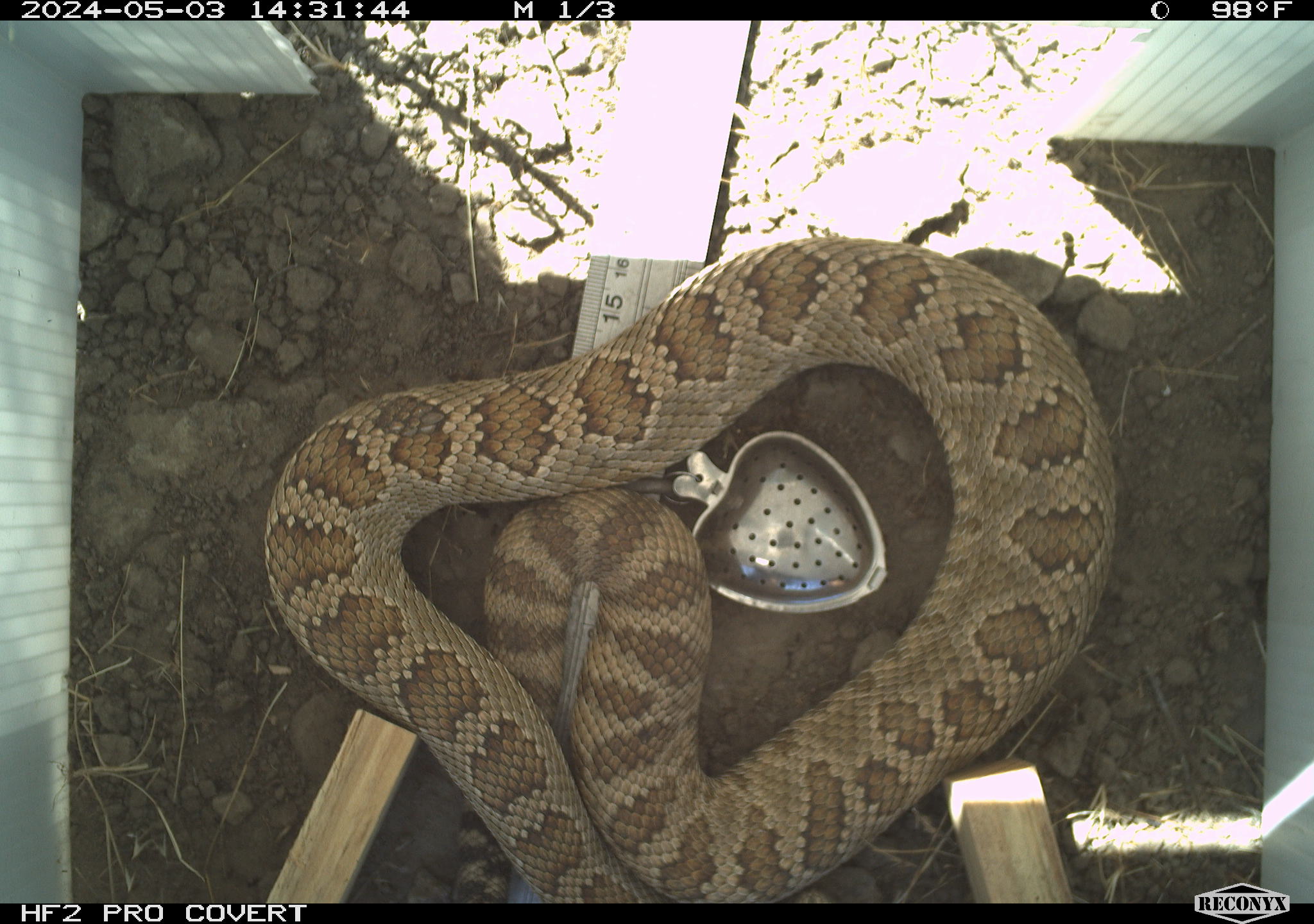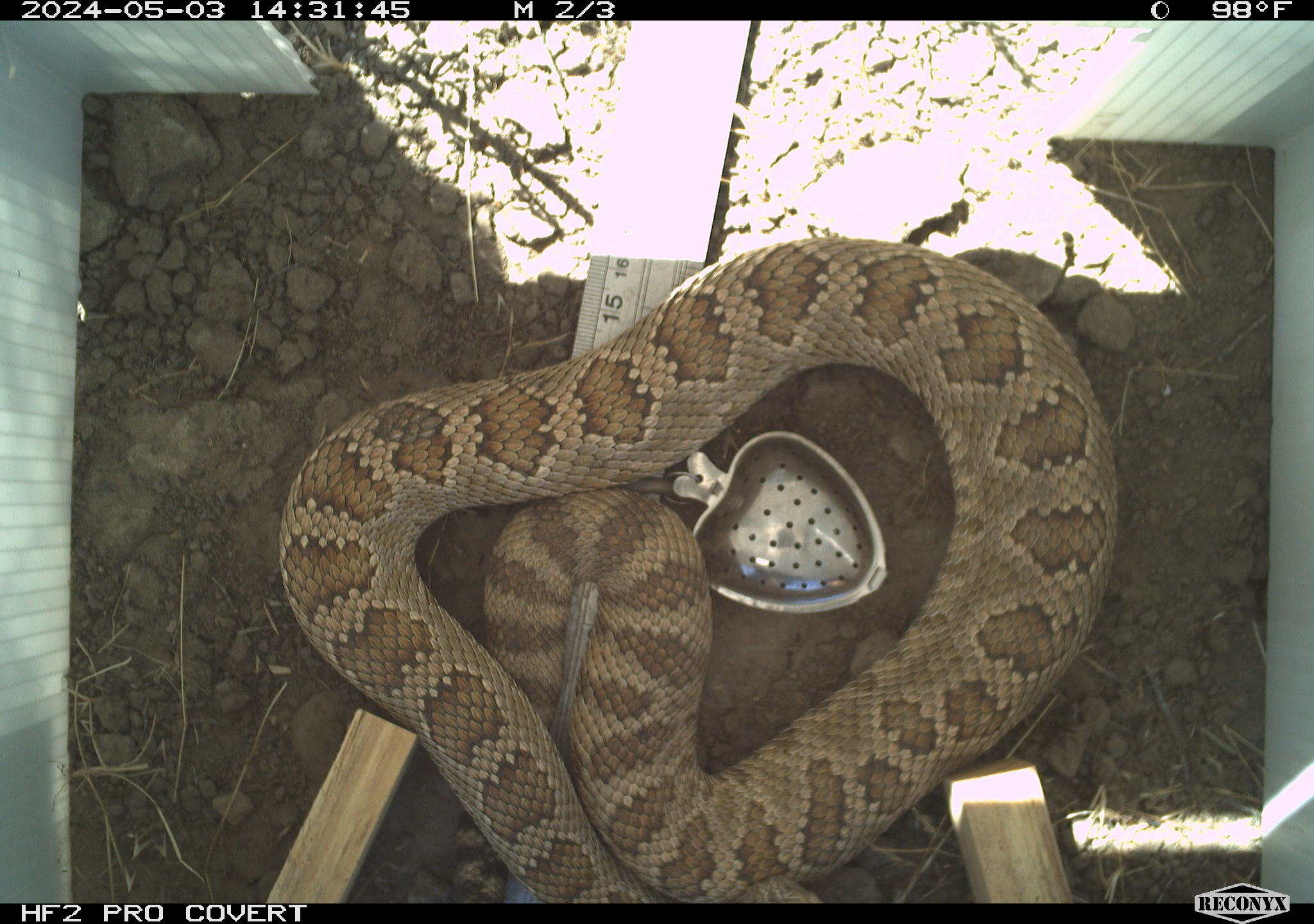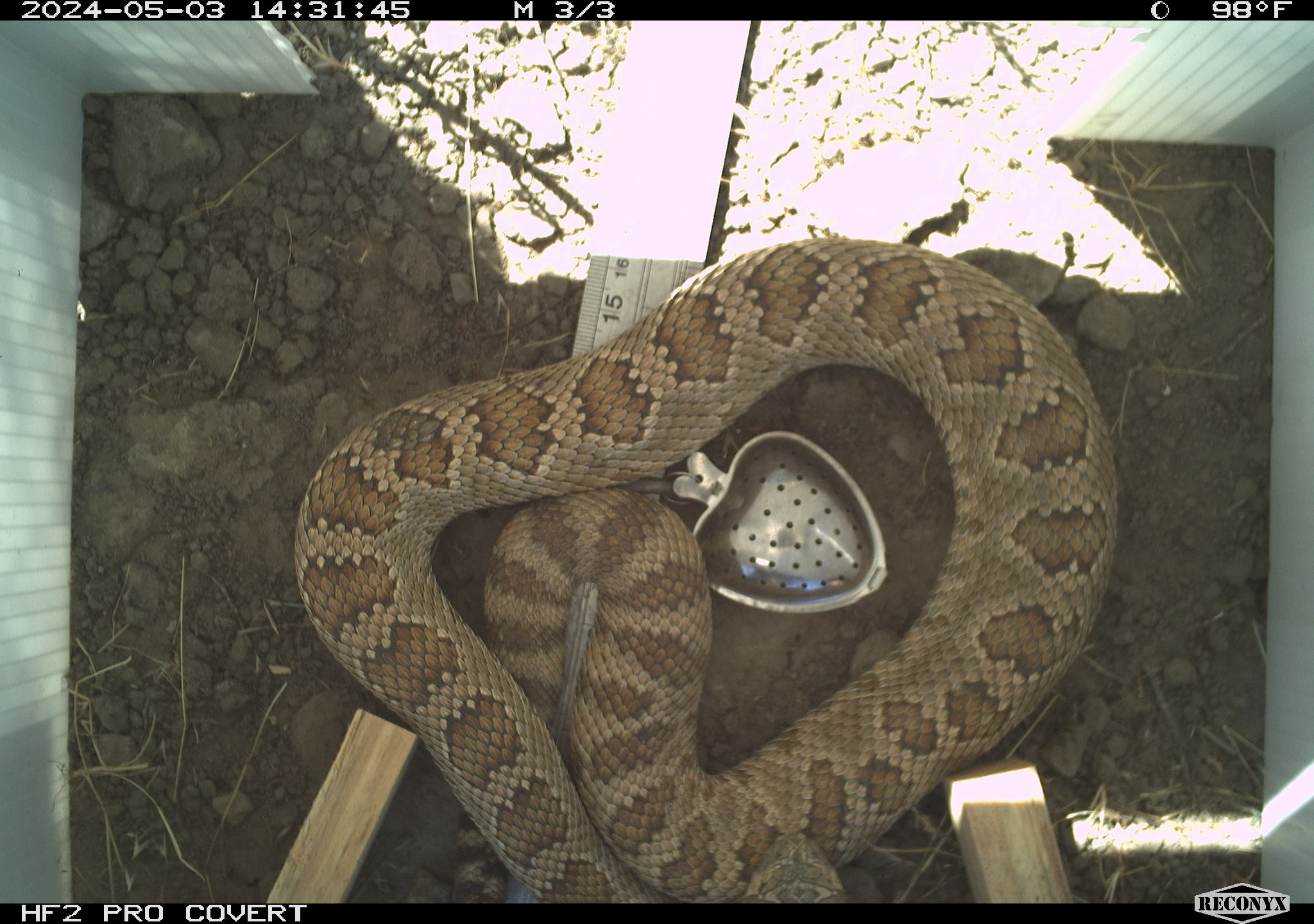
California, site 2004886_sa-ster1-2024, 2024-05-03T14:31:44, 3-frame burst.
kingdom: Animalia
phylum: Chordata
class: Reptilia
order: Squamata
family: Viperidae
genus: Crotalus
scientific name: Crotalus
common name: rattlers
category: crotalus species